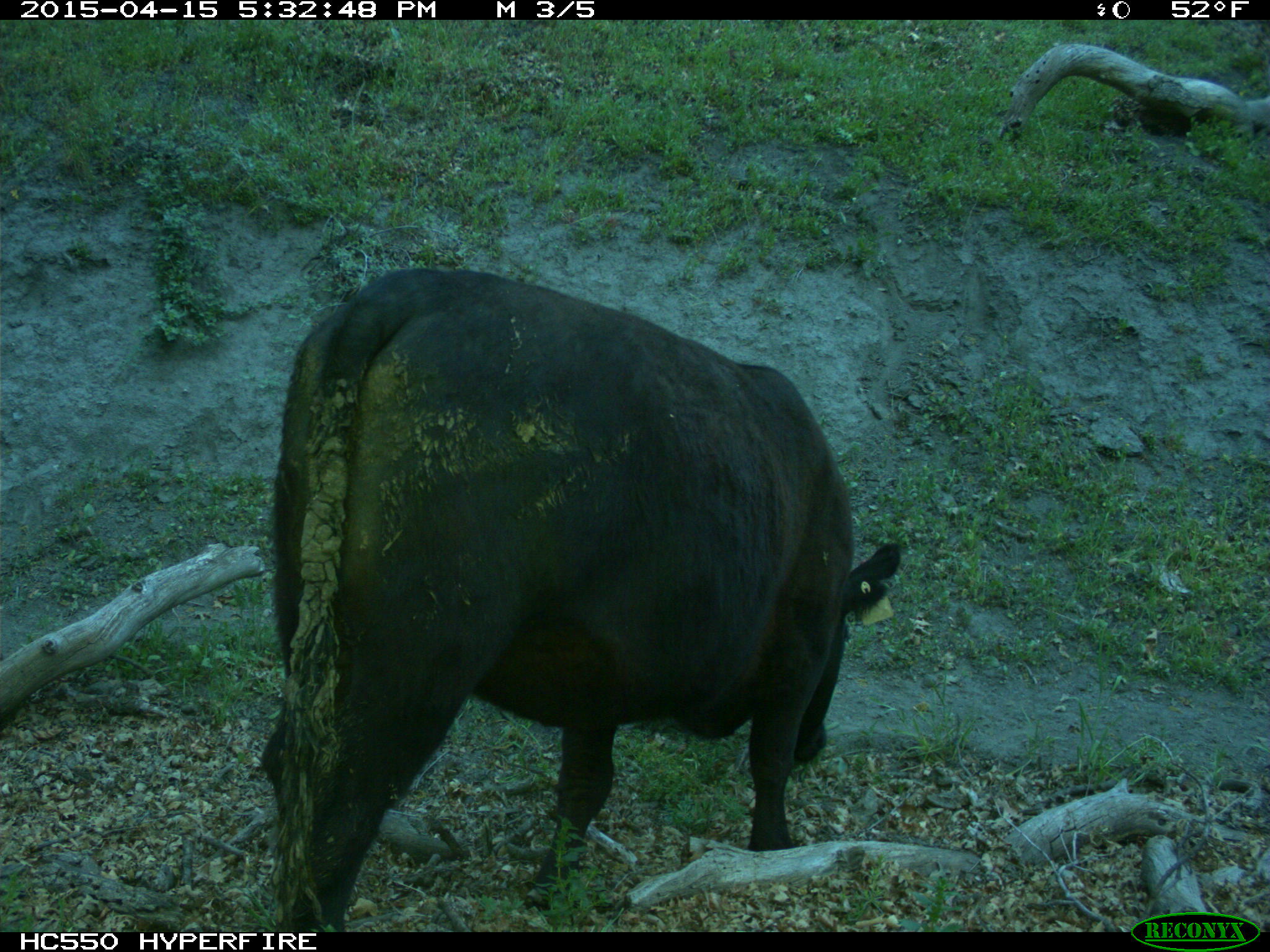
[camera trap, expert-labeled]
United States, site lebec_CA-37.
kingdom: Animalia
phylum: Chordata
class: Mammalia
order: Artiodactyla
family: Bovidae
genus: Bos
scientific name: Bos taurus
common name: domestic cow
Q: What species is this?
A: Bos taurus (domestic cow).